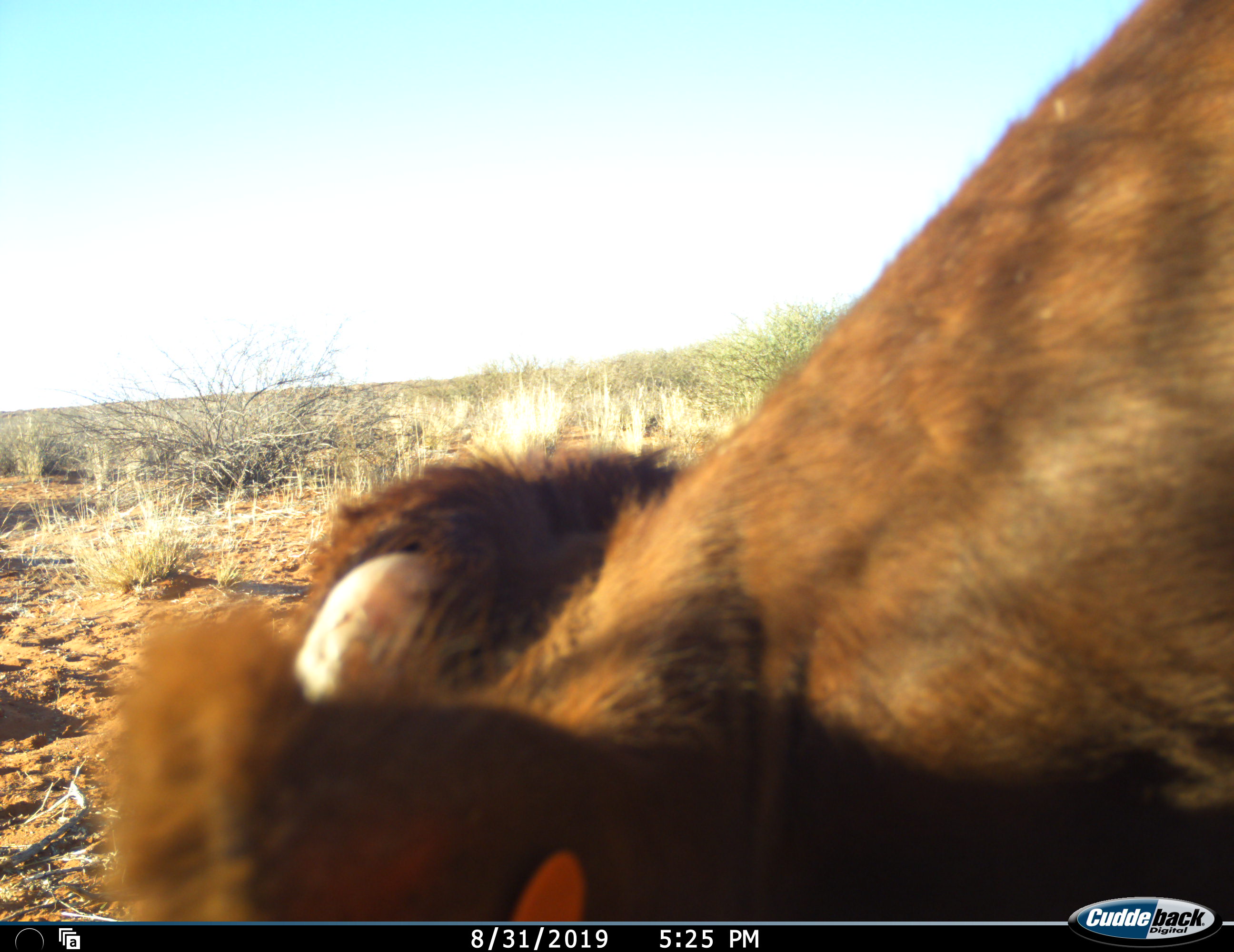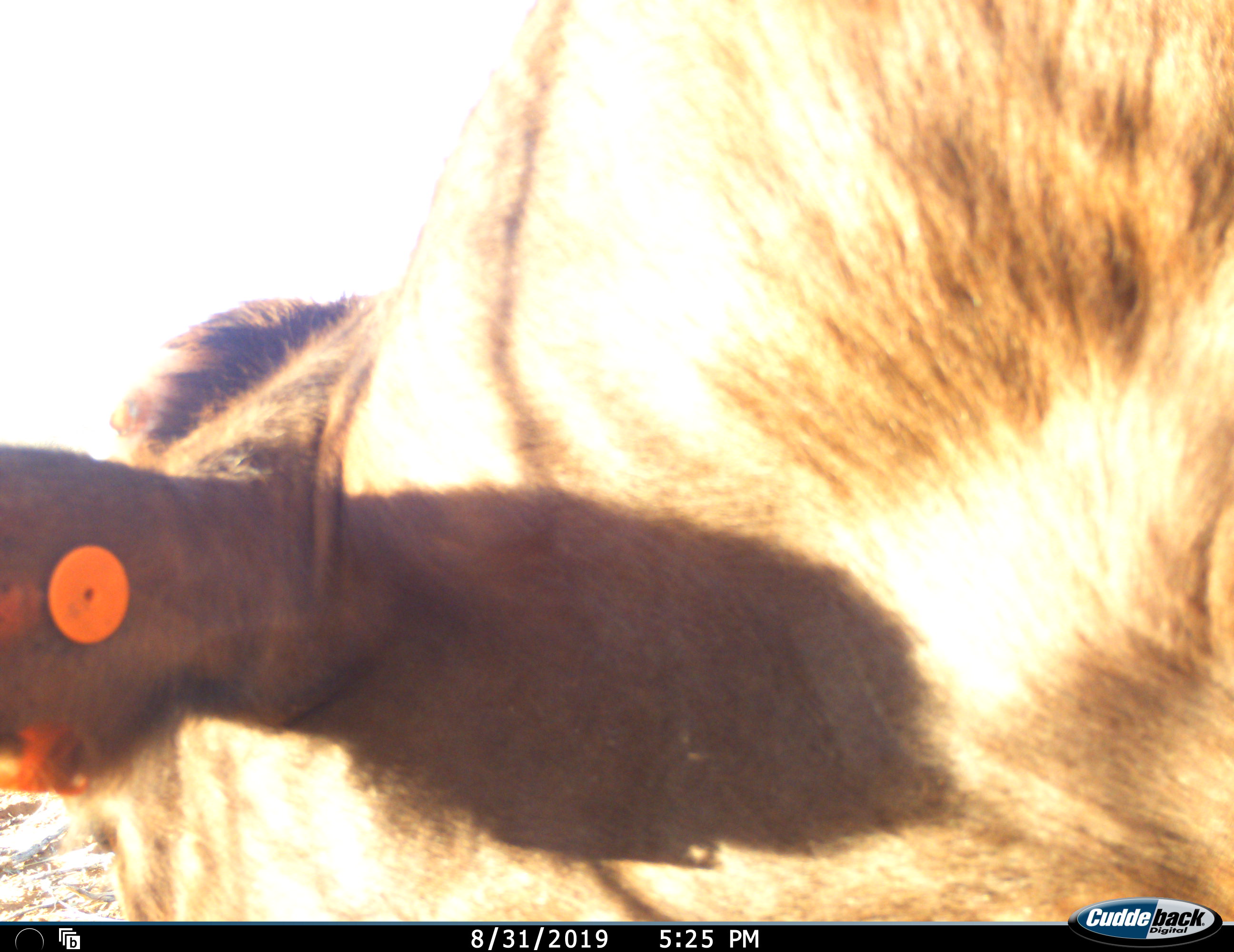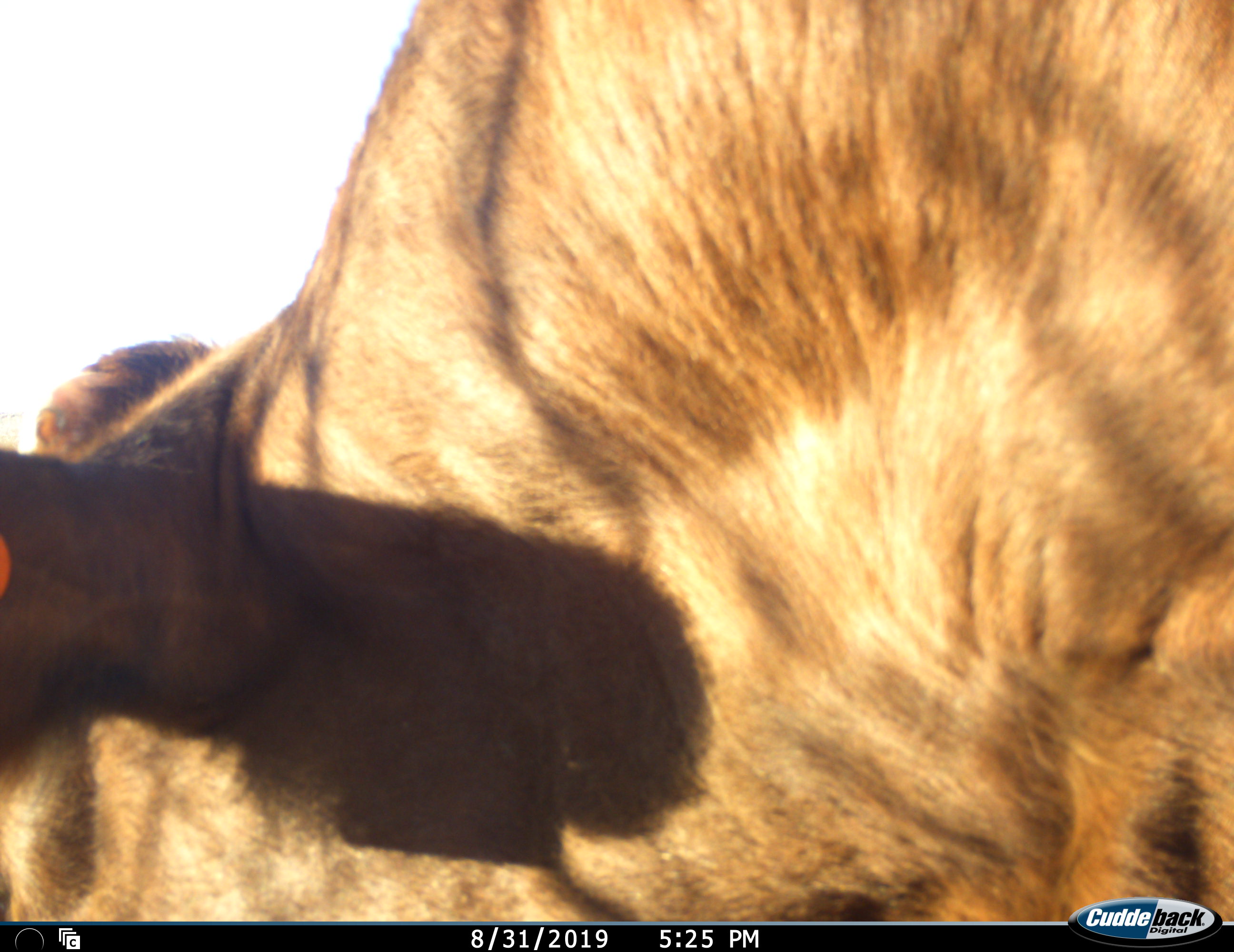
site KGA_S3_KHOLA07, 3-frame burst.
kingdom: Animalia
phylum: Chordata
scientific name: Vertebrata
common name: domestic animal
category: domesticanimal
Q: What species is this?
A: Domesticanimal (domestic animal) (Vertebrata).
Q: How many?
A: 1.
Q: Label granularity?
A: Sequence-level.